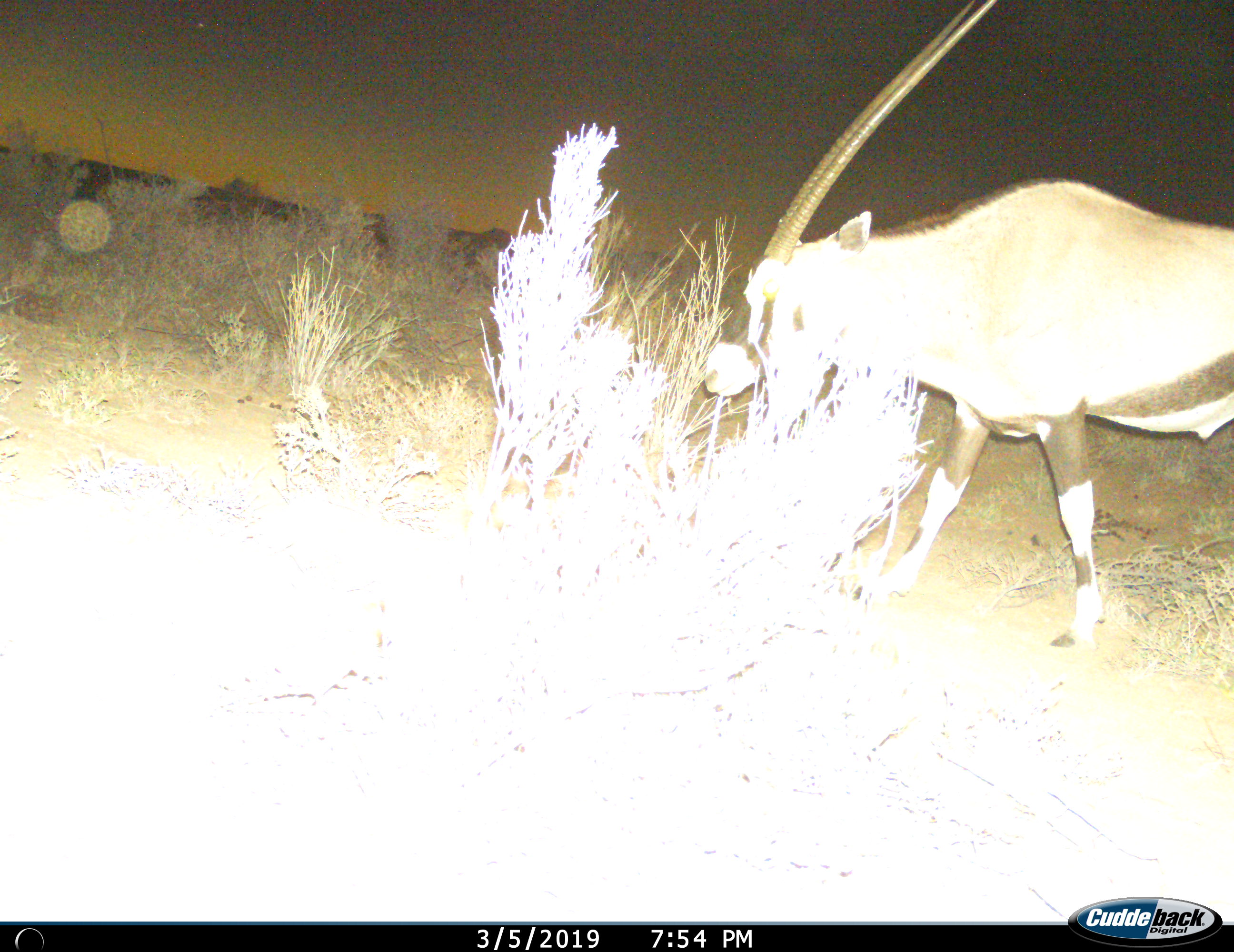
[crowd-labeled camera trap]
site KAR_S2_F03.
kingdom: Animalia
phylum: Chordata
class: Mammalia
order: Artiodactyla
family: Bovidae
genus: Oryx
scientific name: Oryx gazella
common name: gemsbok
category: oryx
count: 1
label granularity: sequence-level